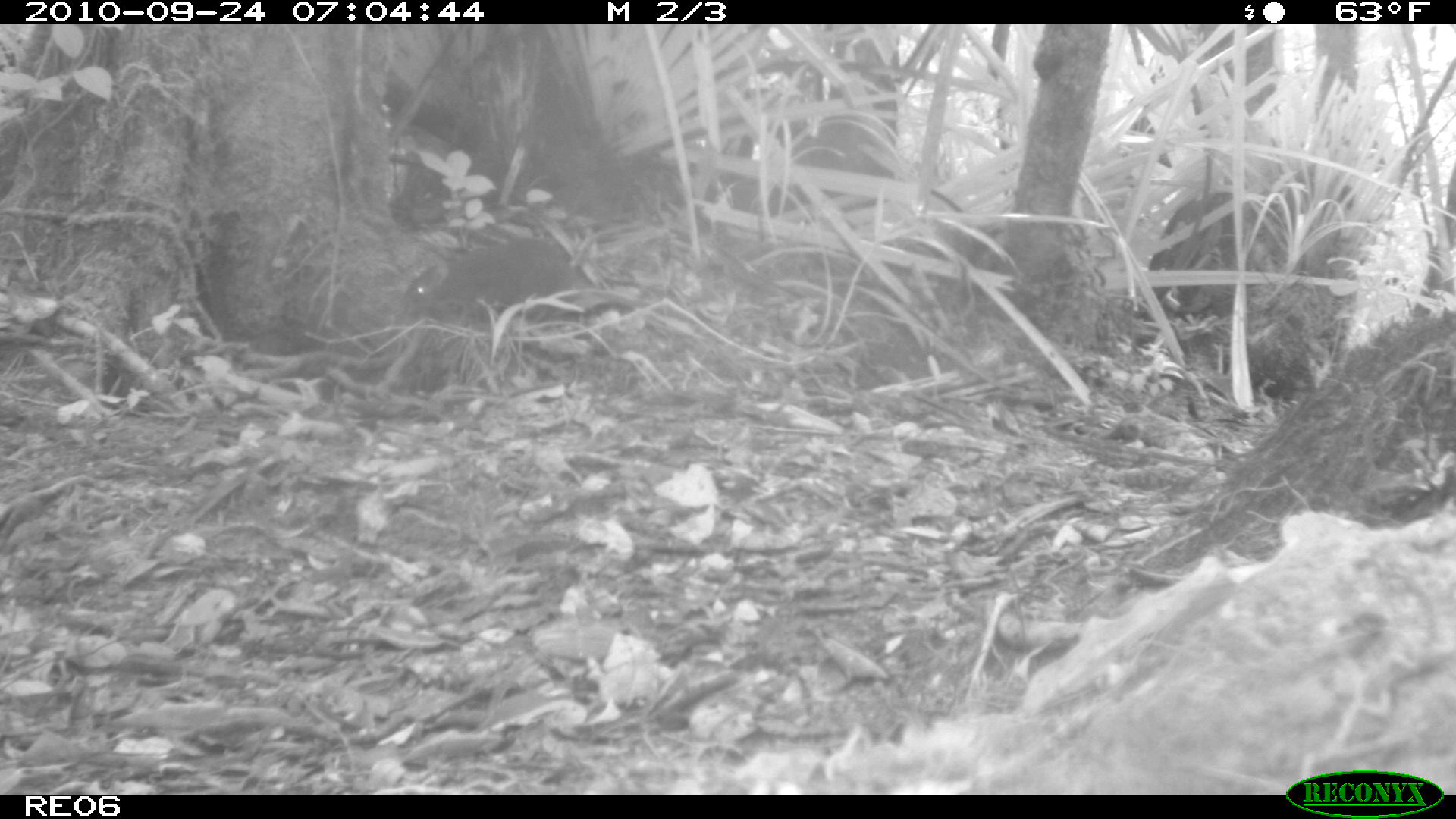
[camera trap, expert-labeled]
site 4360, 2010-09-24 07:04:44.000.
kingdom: Animalia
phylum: Chordata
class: Mammalia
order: Rodentia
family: Muridae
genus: Rattus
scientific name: Rattus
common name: rodent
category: unknown rat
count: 1